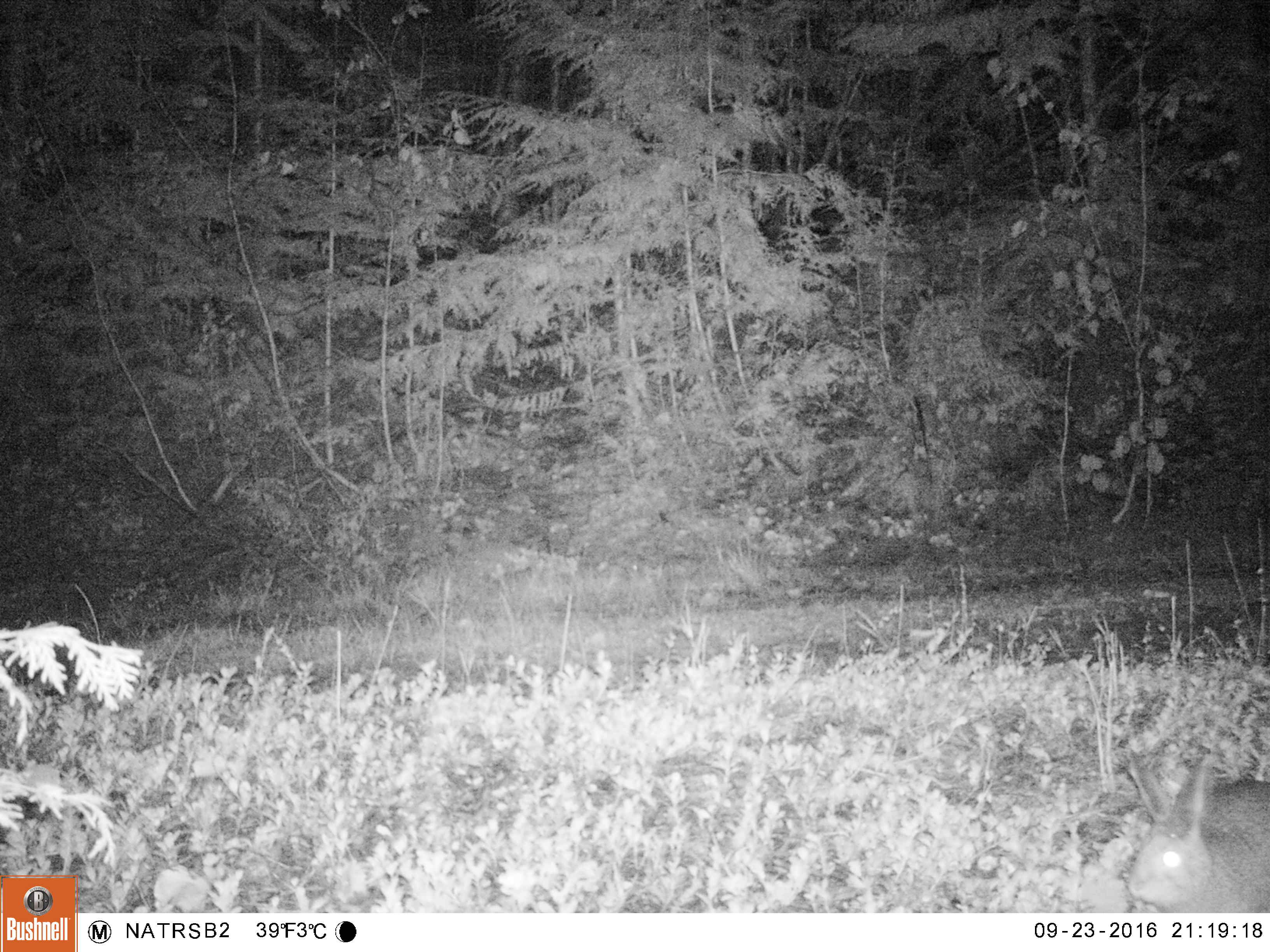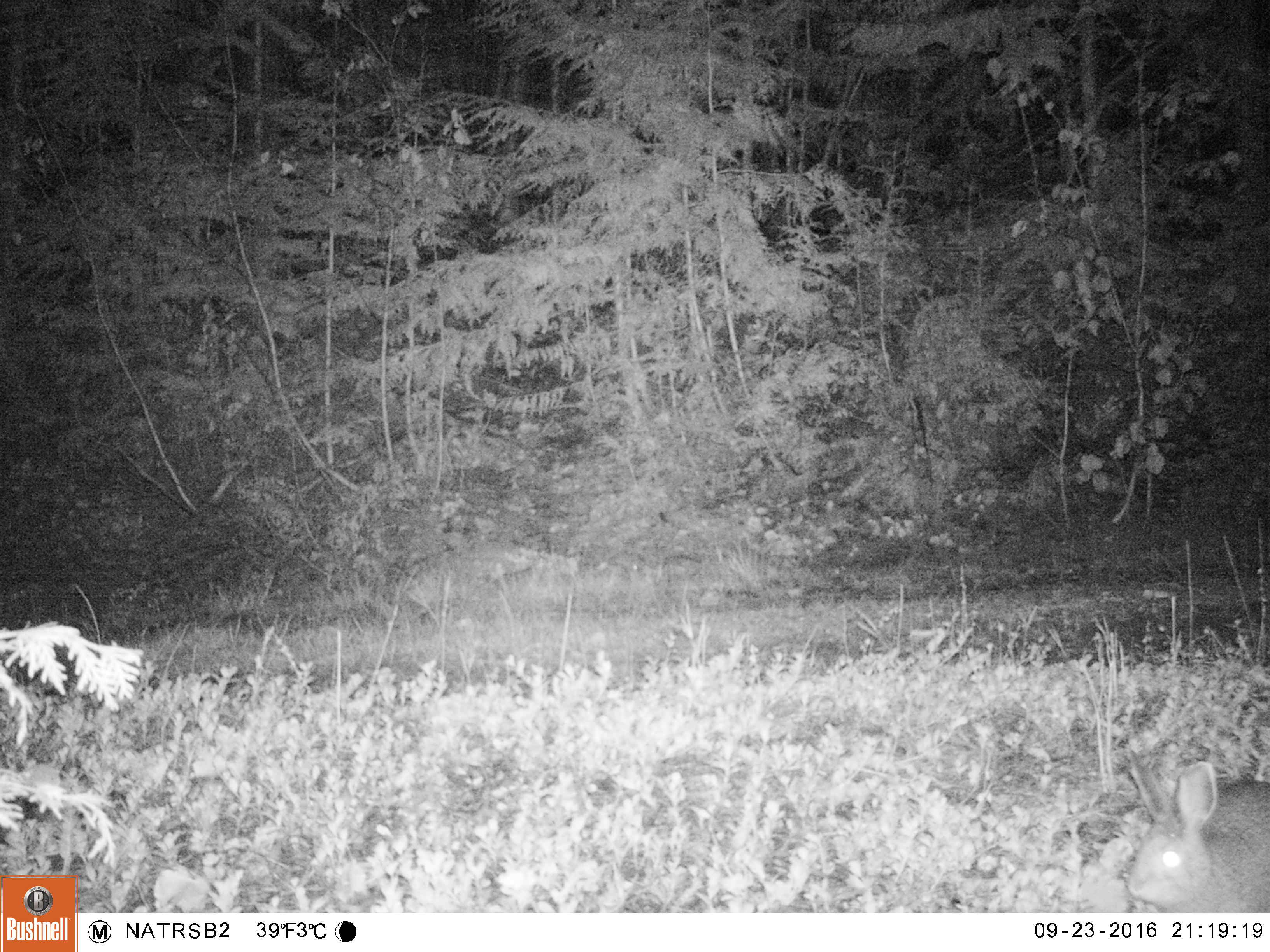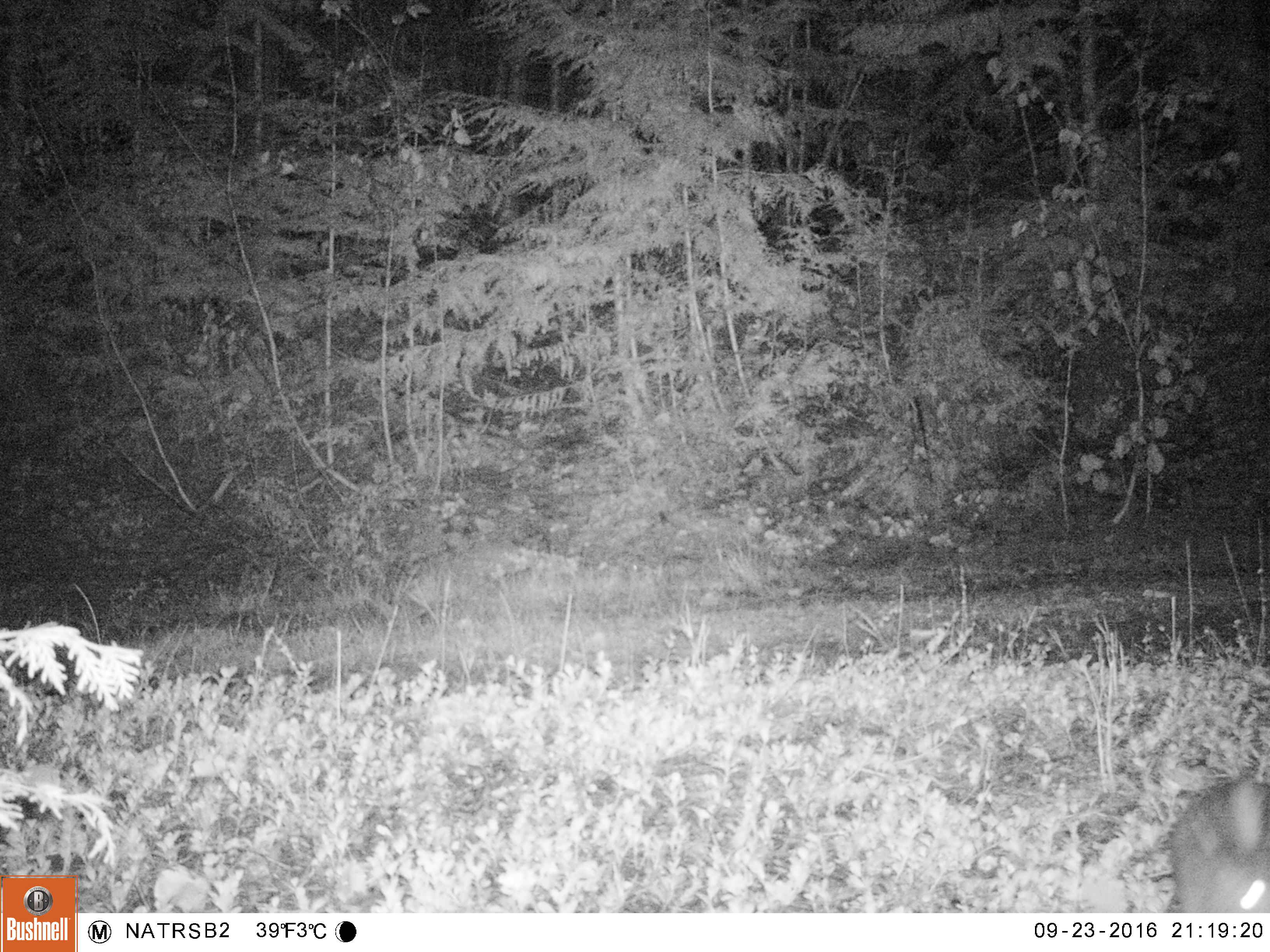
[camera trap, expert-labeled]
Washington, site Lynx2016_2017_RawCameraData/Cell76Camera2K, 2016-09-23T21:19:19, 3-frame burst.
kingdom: Animalia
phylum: Chordata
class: Mammalia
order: Lagomorpha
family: Leporidae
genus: Lepus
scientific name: Lepus americanus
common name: snowshoe hare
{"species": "Lepus americanus (snowshoe hare)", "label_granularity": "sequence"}